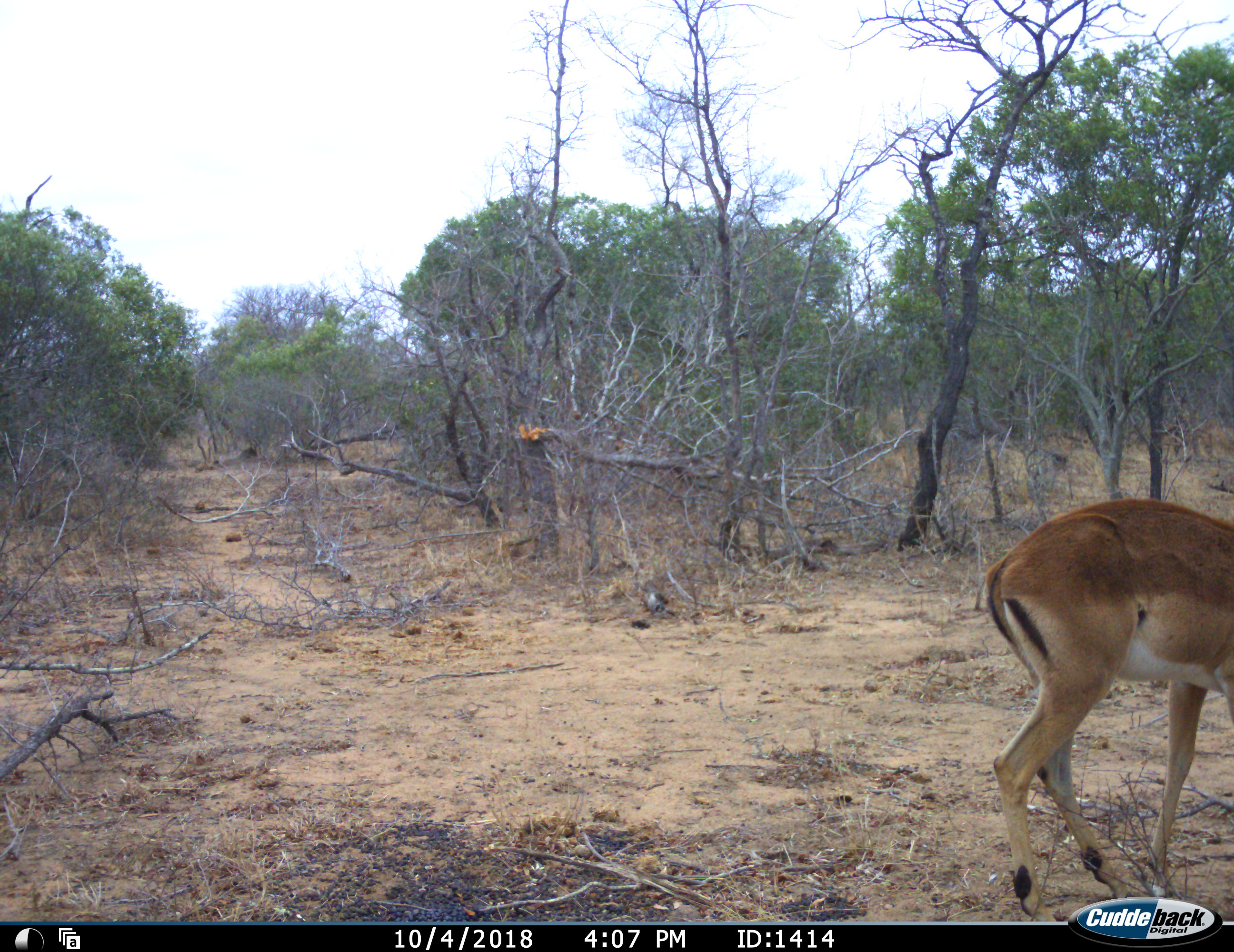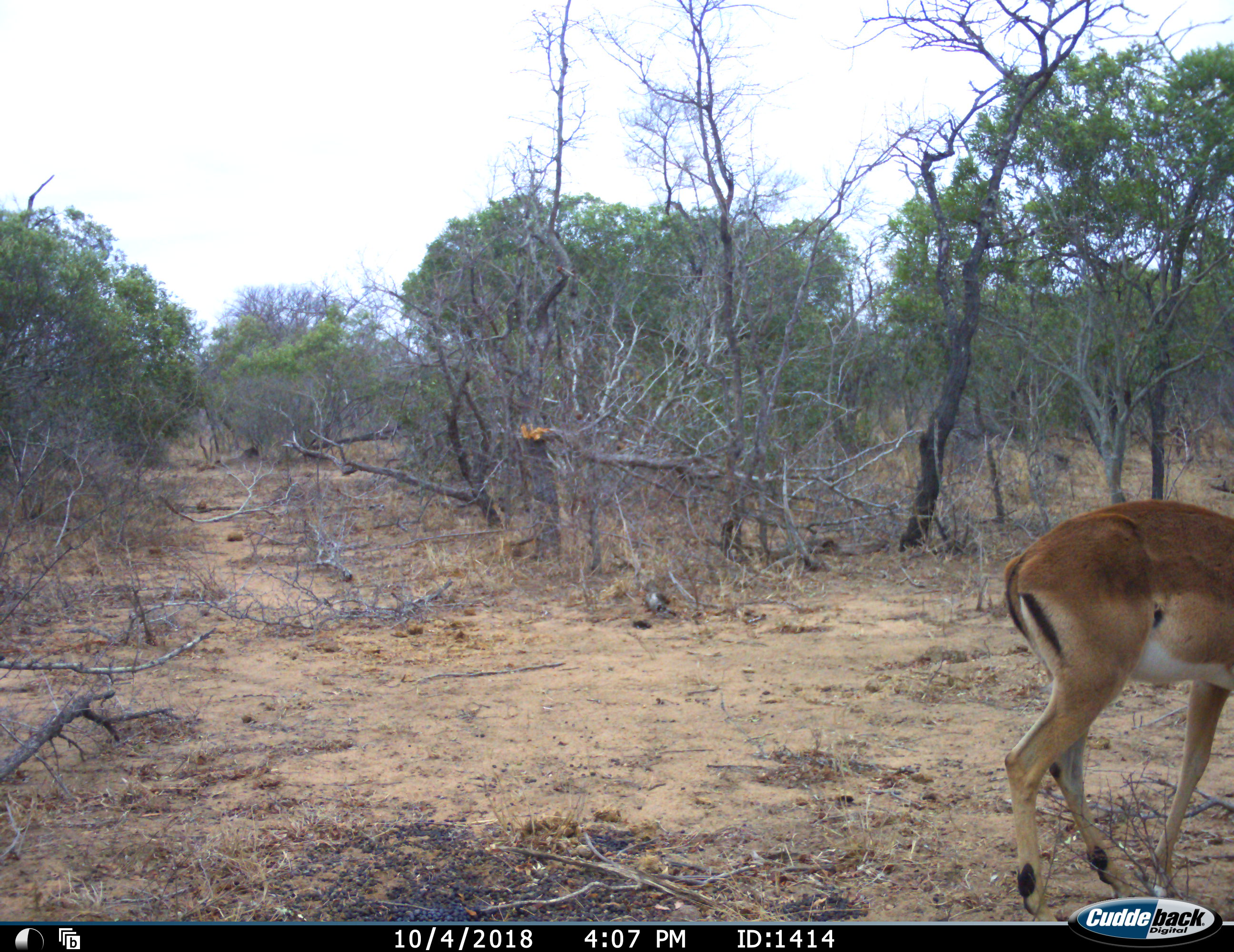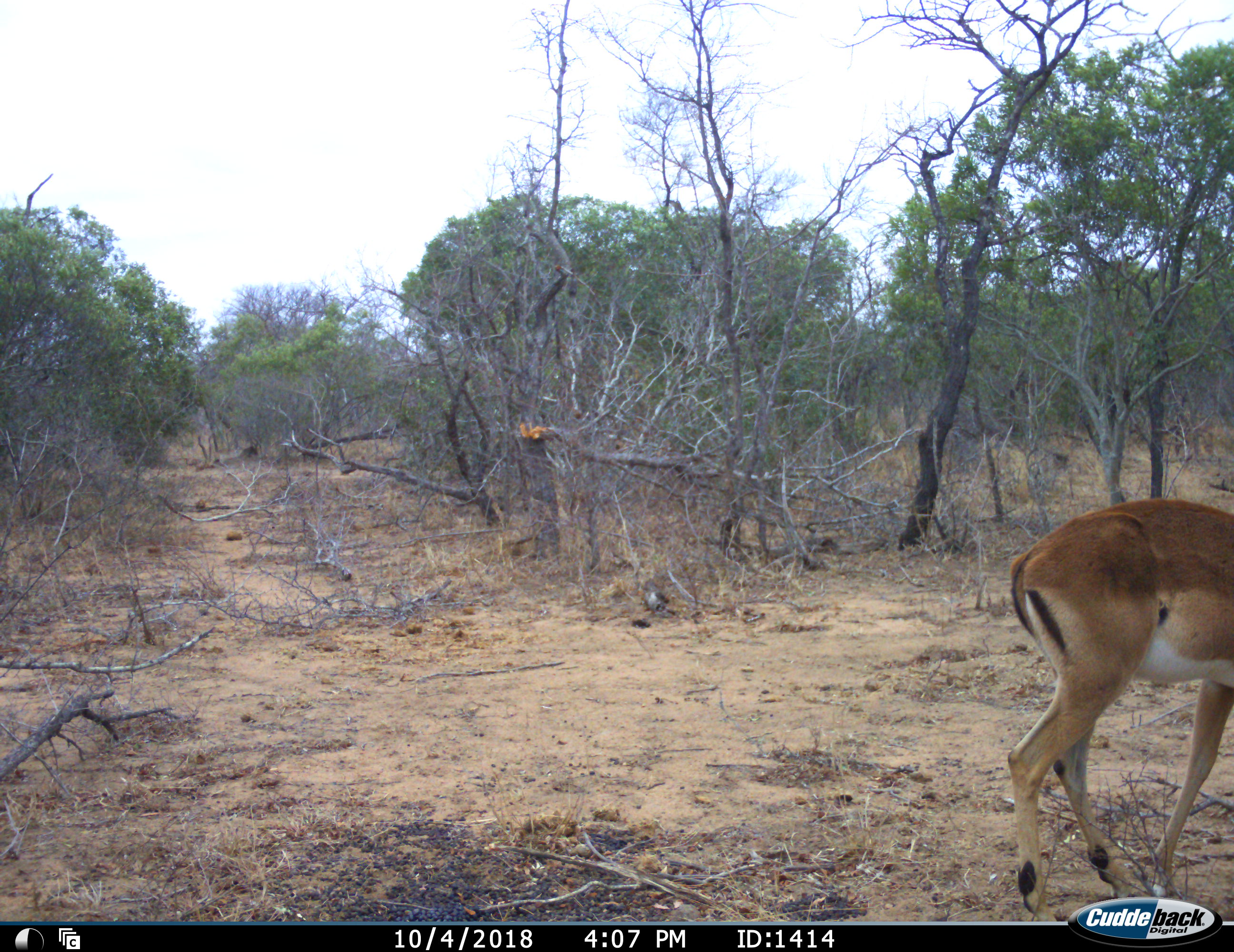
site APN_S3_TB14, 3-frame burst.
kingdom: Animalia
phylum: Chordata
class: Mammalia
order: Artiodactyla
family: Bovidae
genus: Aepyceros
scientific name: Aepyceros melampus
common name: impala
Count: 1.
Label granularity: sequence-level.